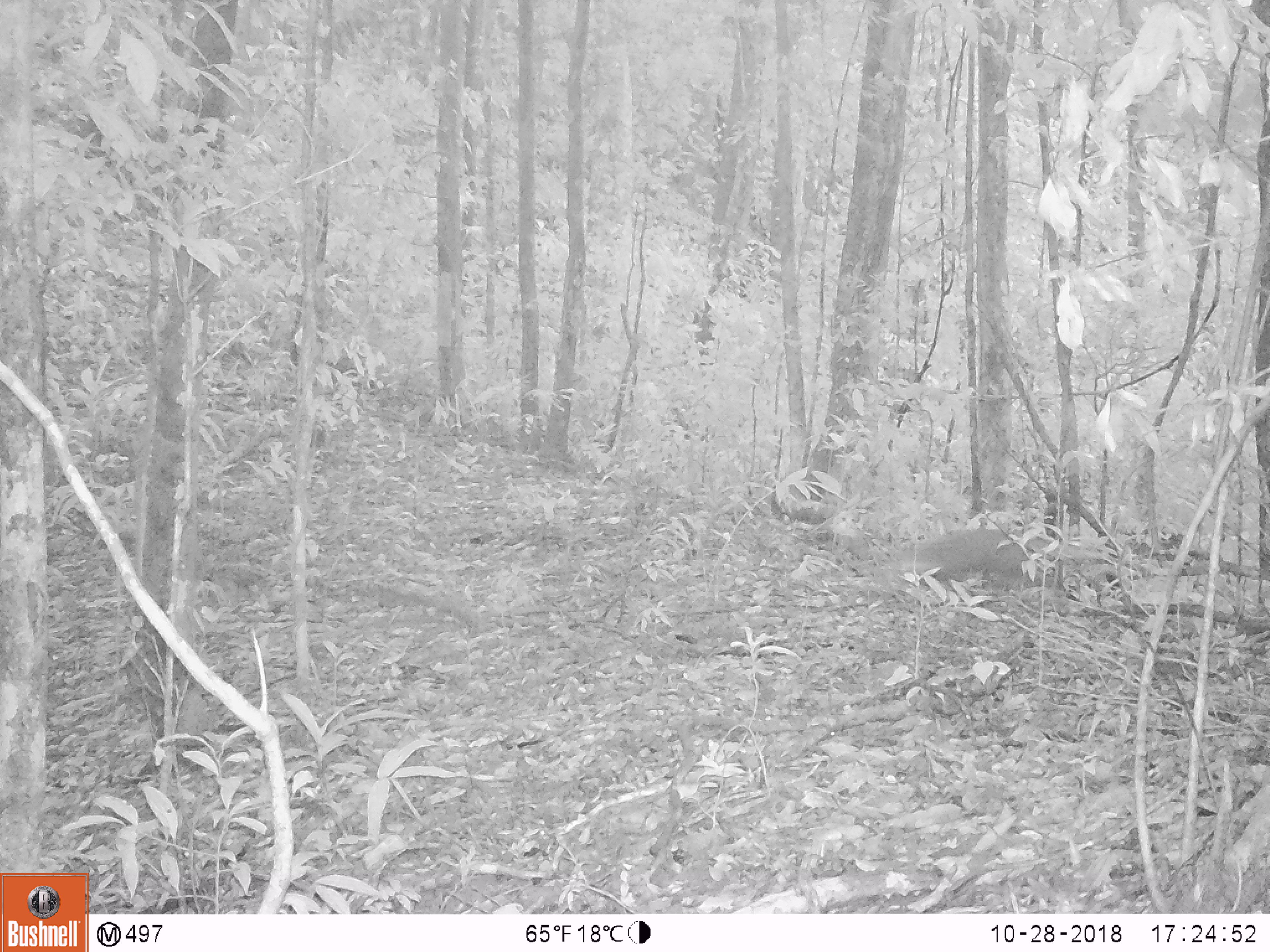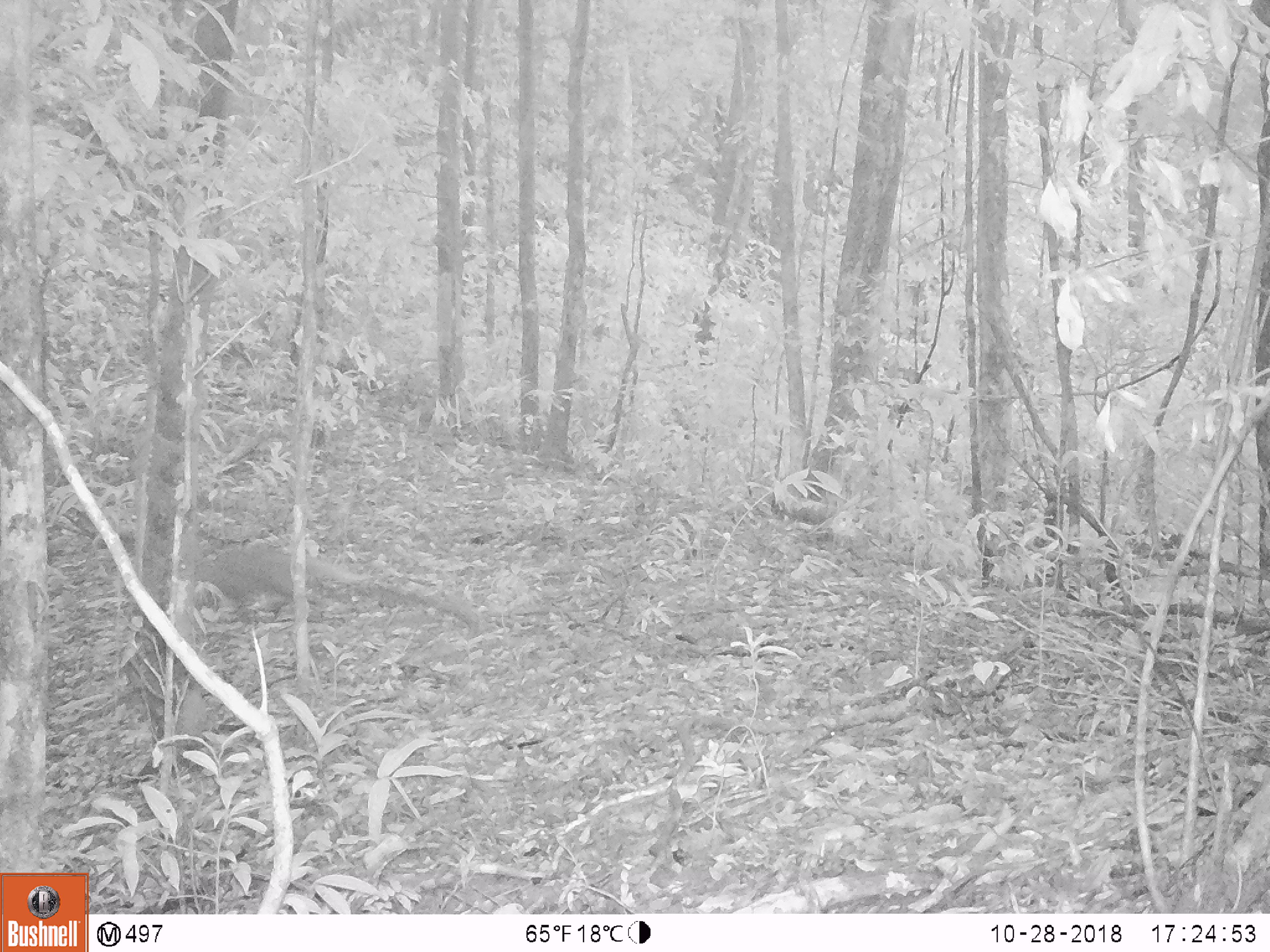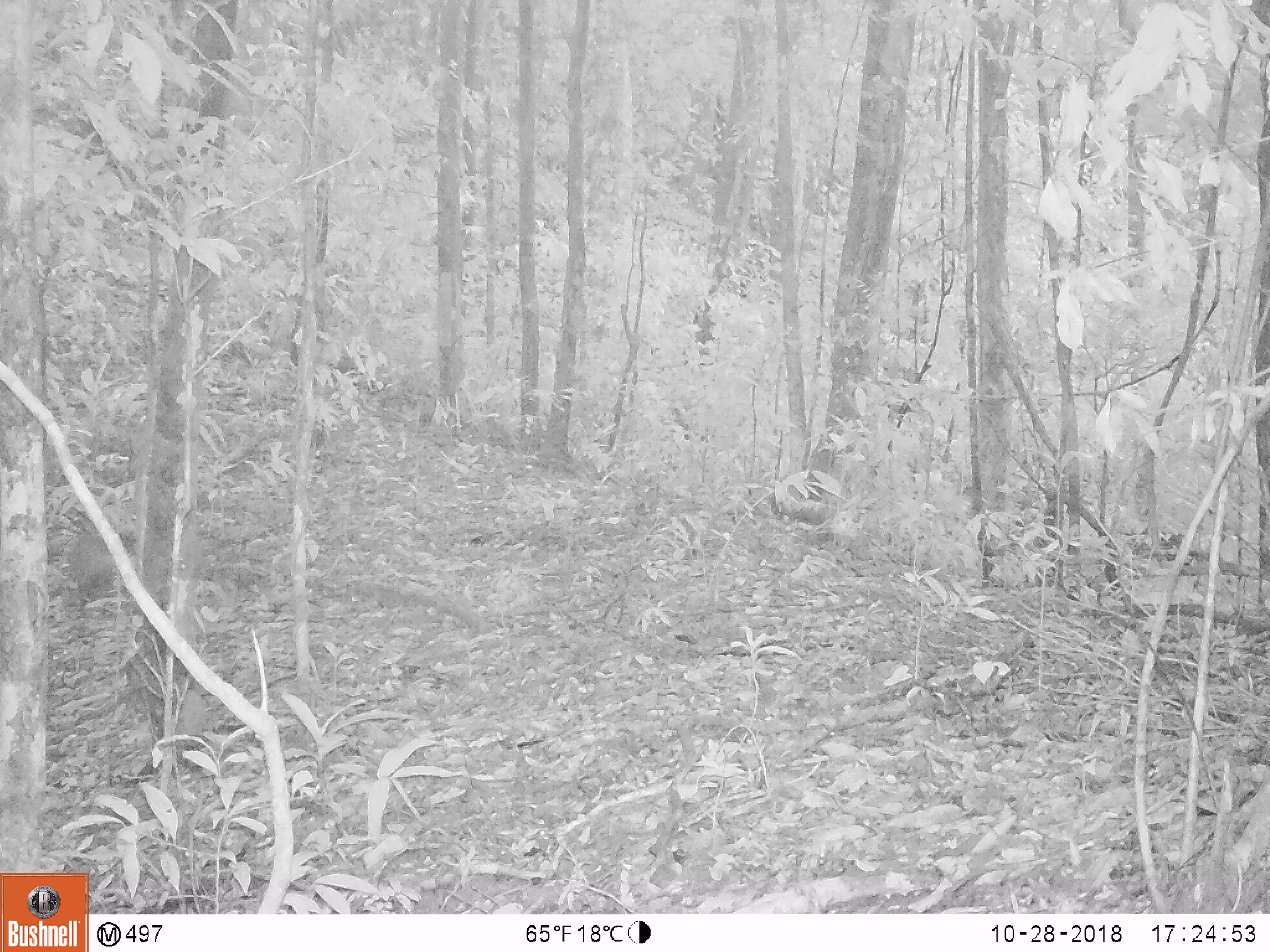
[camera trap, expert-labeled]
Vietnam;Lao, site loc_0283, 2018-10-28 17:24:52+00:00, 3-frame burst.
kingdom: Animalia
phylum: Chordata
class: Mammalia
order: Carnivora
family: Herpestidae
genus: Urva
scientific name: Urva urva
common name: crab-eating mongoose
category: crab eating mongoose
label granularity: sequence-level